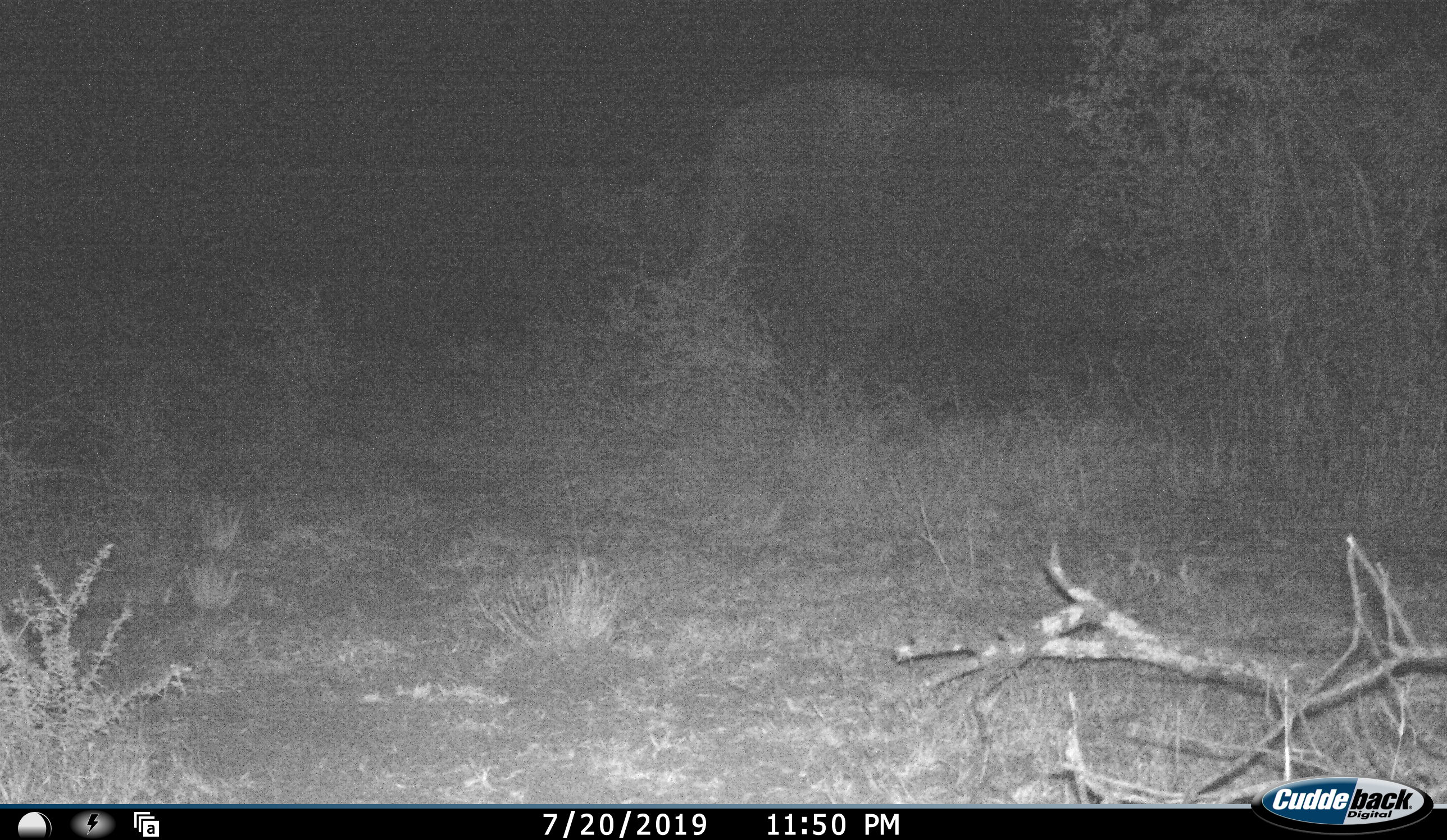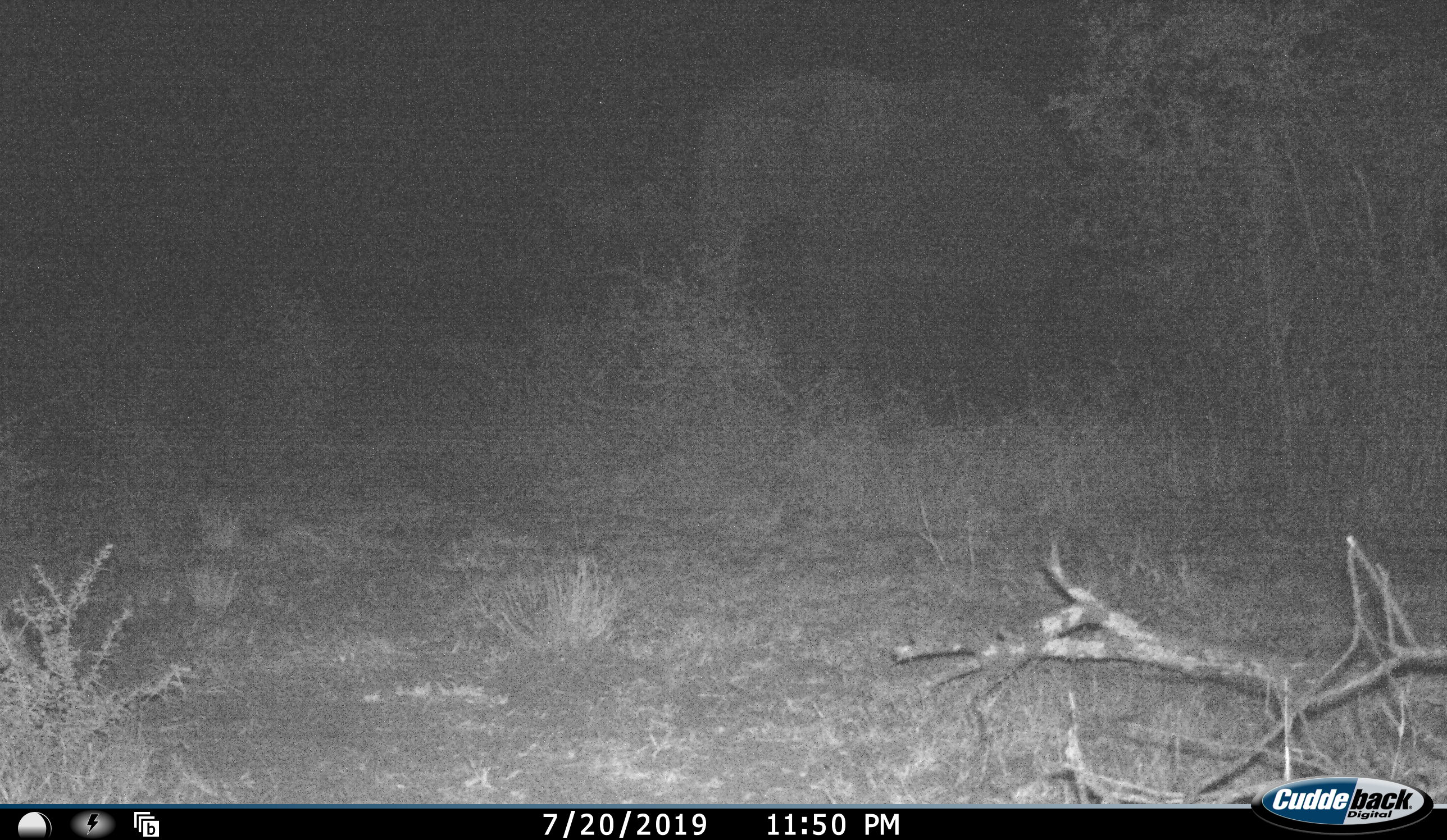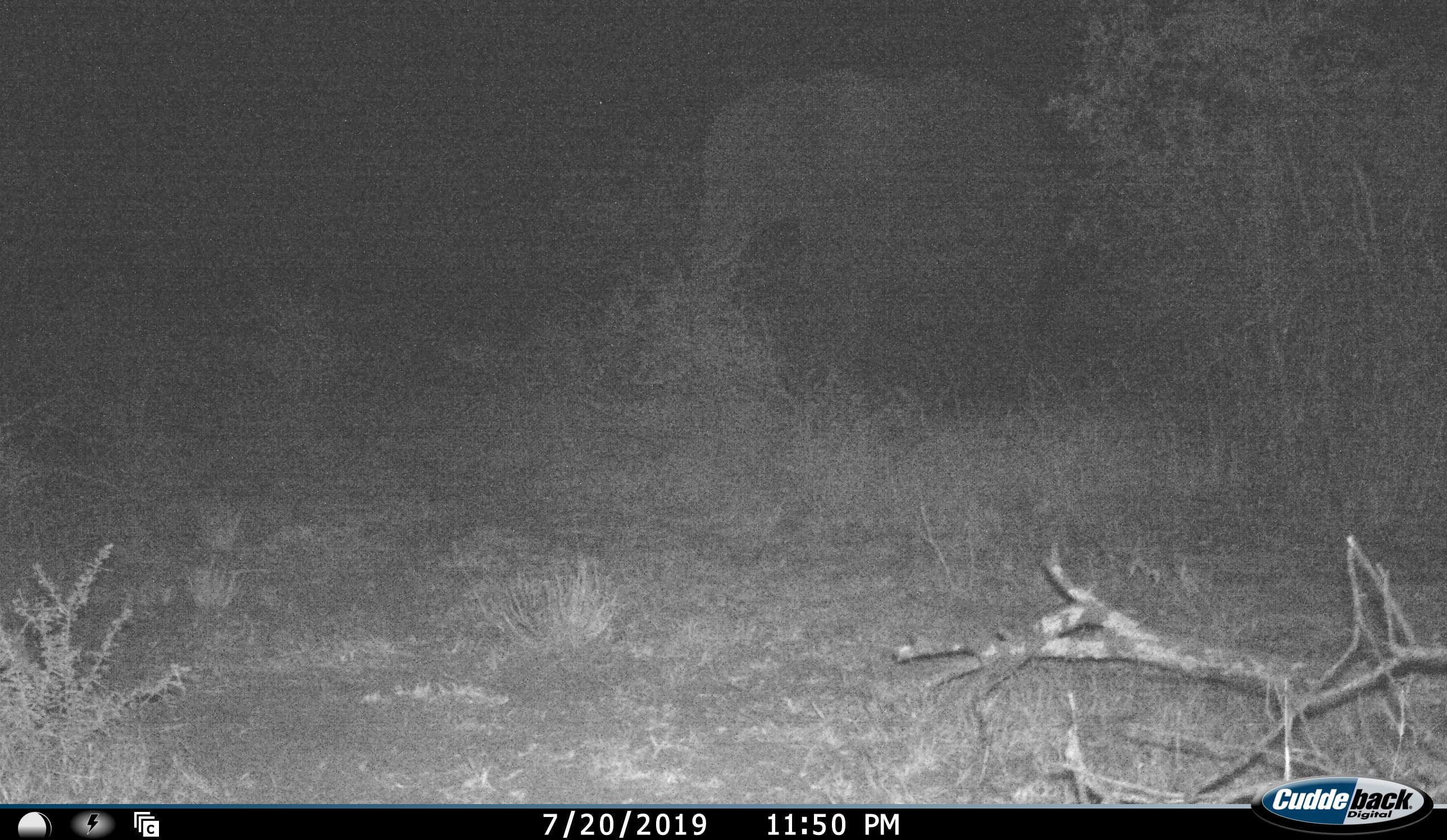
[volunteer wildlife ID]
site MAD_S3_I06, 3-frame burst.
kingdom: Animalia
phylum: Chordata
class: Mammalia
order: Proboscidea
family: Elephantidae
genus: Loxodonta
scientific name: Loxodonta africana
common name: african bush elephant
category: elephant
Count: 1.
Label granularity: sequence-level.